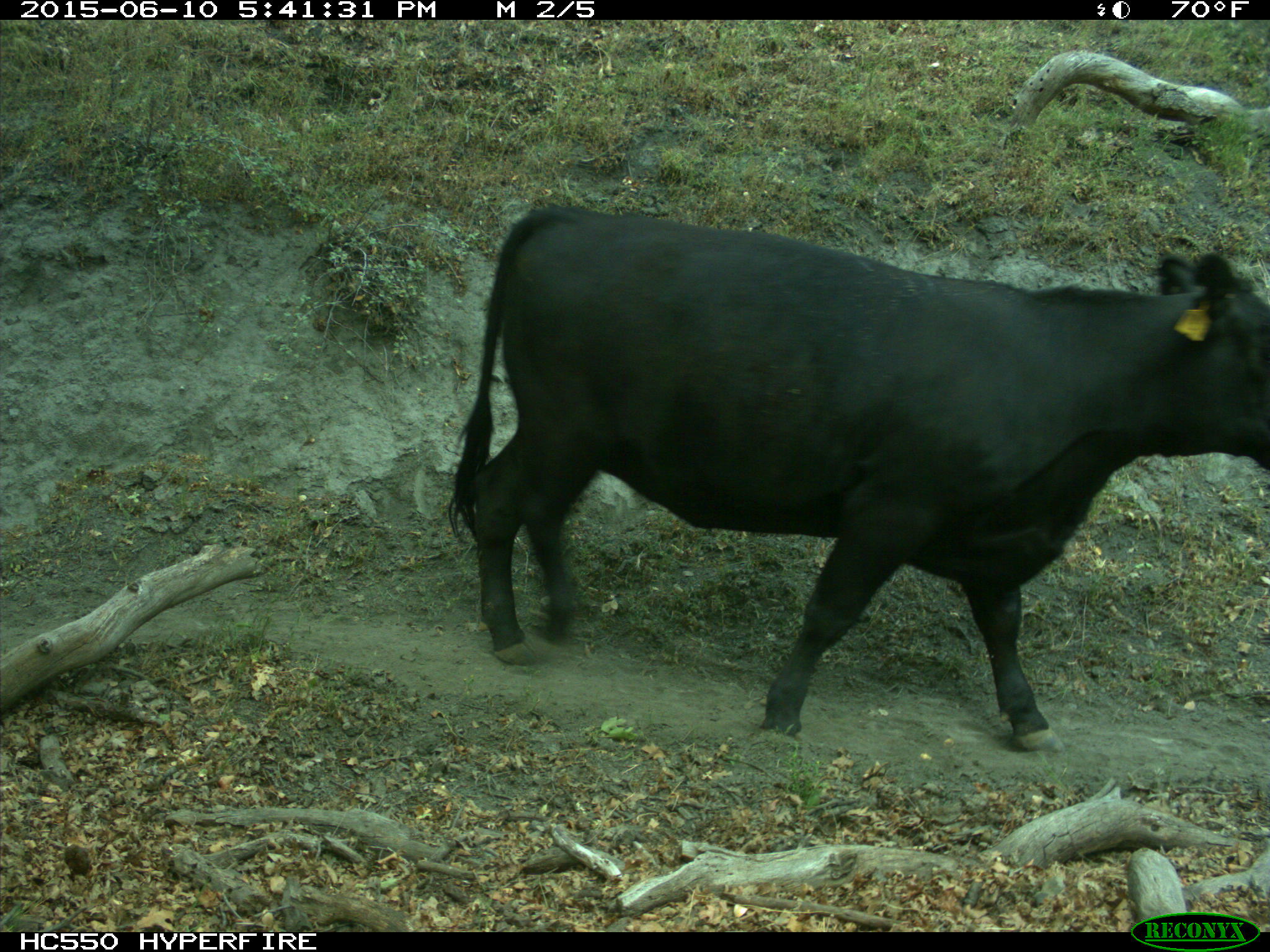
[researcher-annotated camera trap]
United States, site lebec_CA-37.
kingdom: Animalia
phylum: Chordata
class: Mammalia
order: Artiodactyla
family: Bovidae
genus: Bos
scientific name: Bos taurus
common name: domestic cow